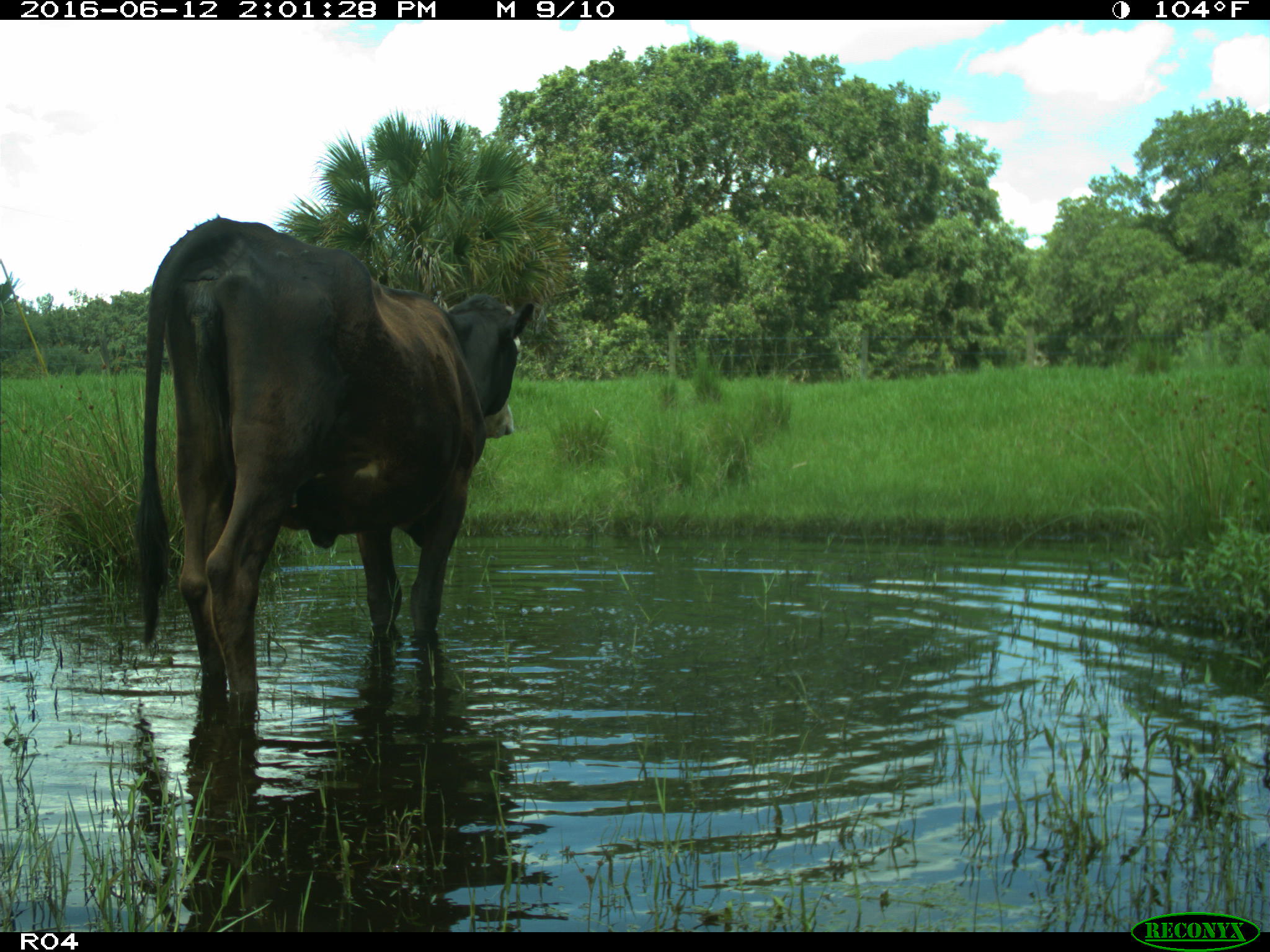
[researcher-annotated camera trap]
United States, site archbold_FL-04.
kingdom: Animalia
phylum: Chordata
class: Mammalia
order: Artiodactyla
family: Bovidae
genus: Bos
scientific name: Bos taurus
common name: domestic cow